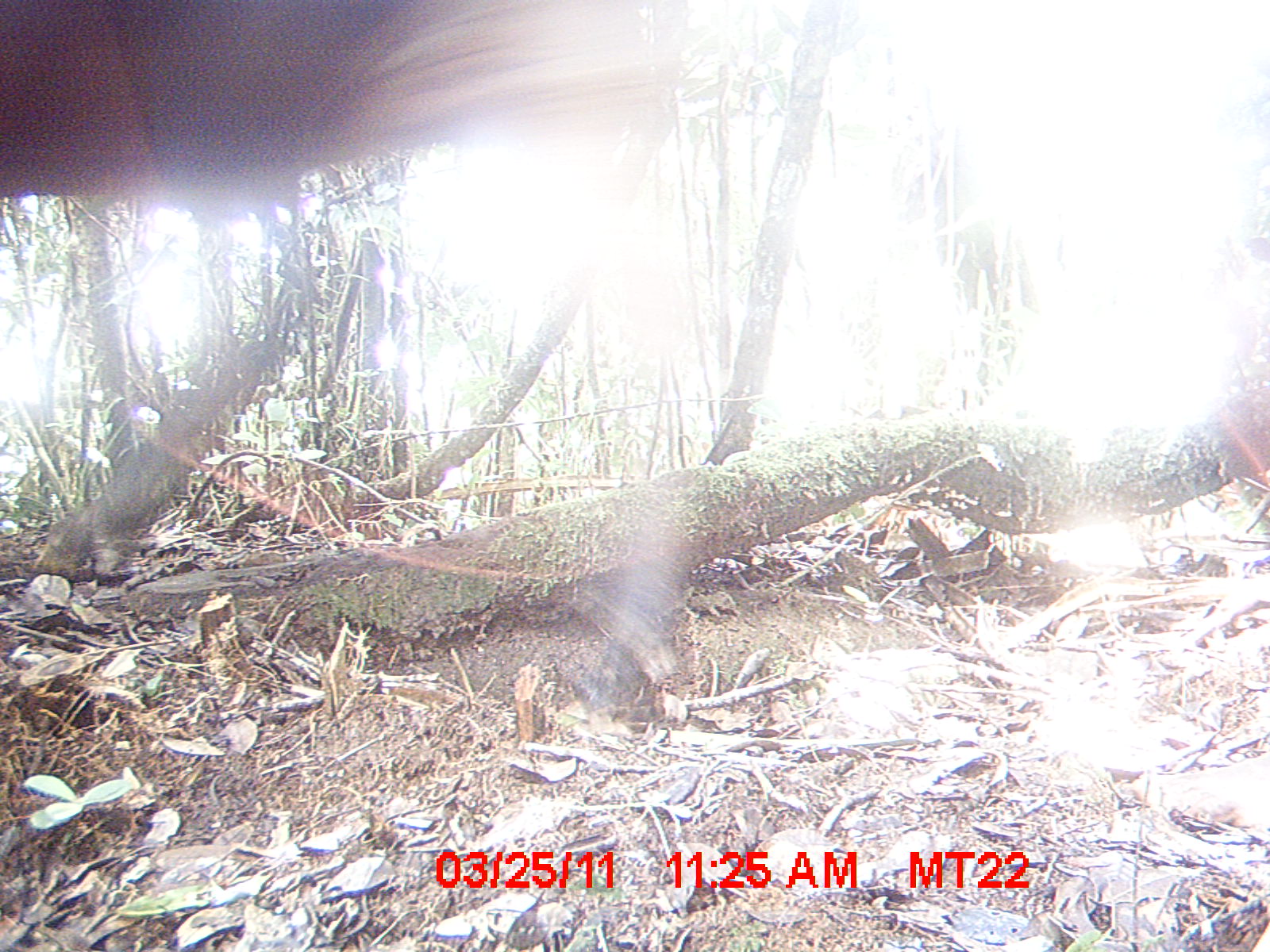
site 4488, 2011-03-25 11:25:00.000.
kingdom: Animalia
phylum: Chordata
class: Mammalia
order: Artiodactyla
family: Bovidae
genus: Bos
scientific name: Bos taurus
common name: domestic cattle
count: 1